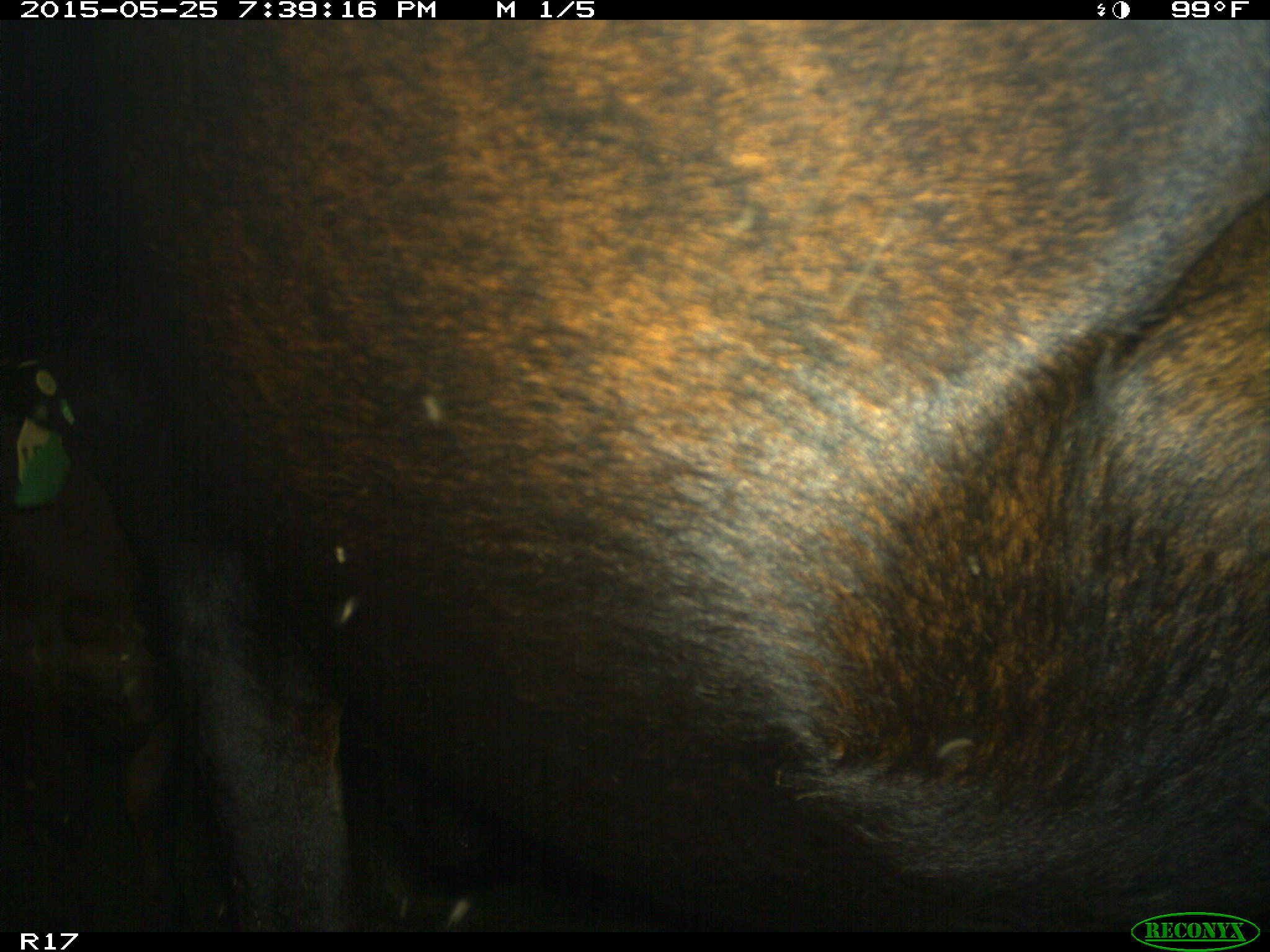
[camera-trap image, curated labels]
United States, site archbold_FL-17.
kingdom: Animalia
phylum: Chordata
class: Mammalia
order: Artiodactyla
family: Bovidae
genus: Bos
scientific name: Bos taurus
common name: domestic cow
Bos taurus (domestic cow).